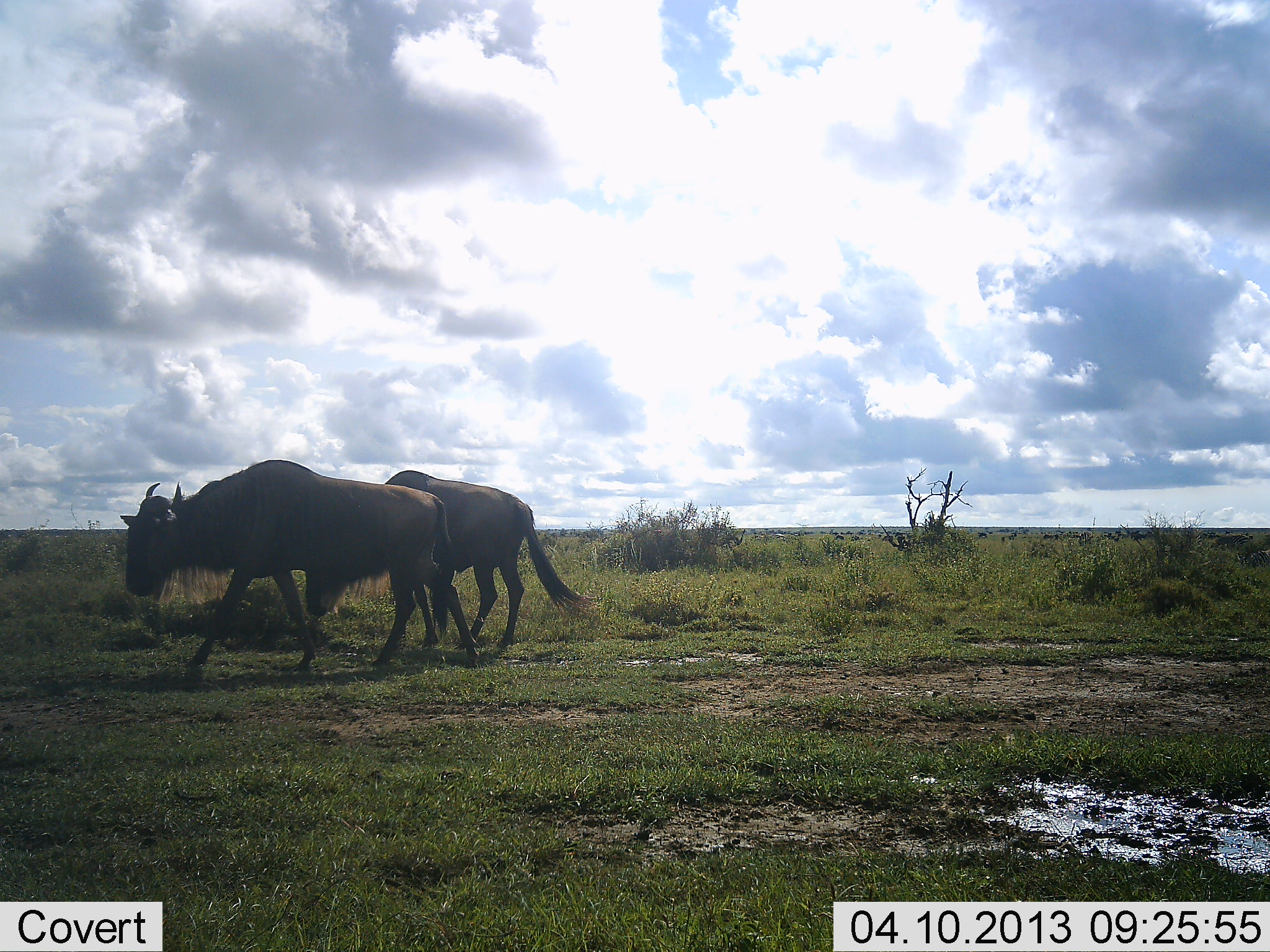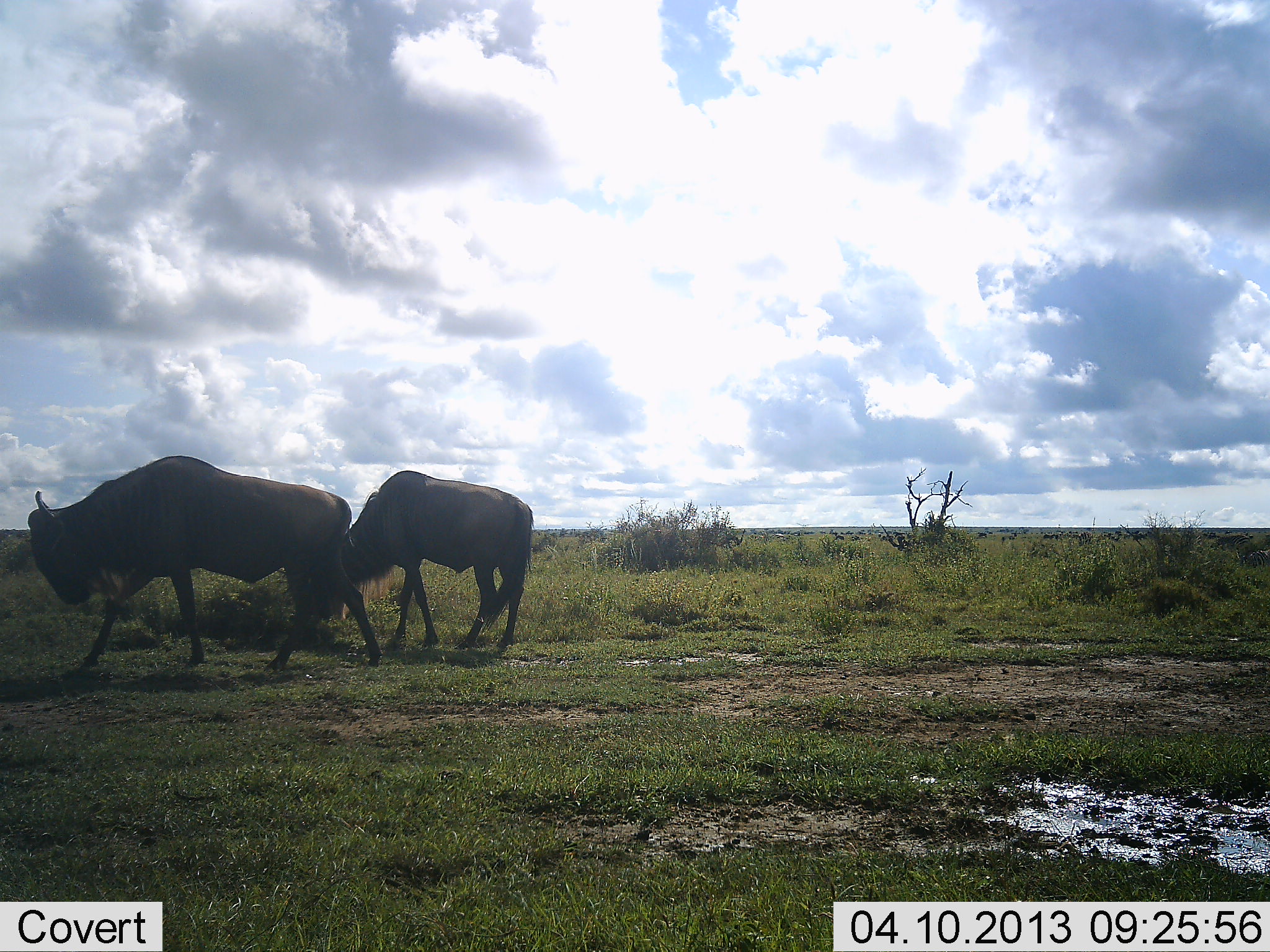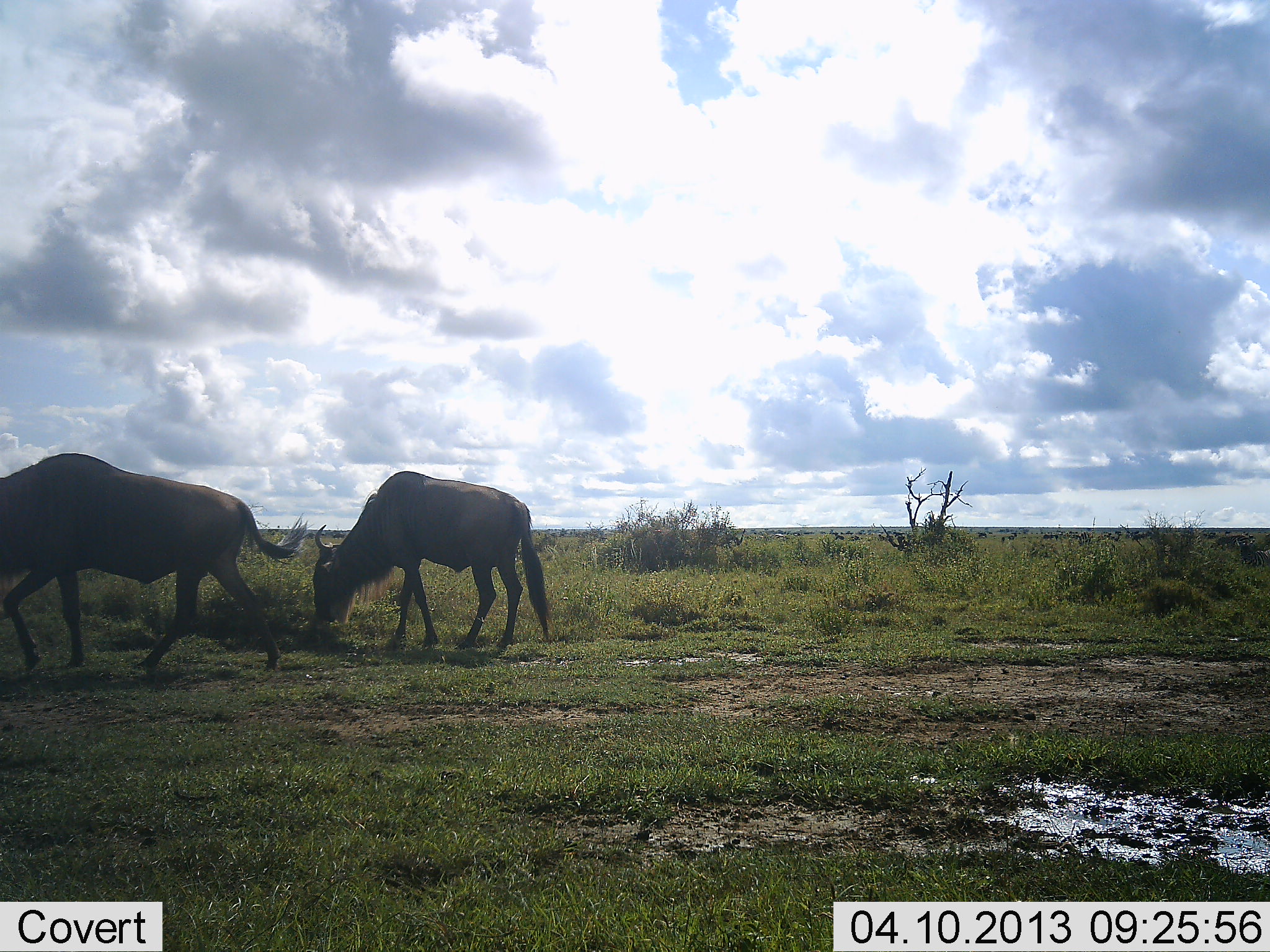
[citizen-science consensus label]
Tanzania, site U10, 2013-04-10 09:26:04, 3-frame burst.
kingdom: Animalia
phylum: Chordata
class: Mammalia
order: Artiodactyla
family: Bovidae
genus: Connochaetes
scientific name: Connochaetes taurinus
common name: blue wildebeest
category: wildebeest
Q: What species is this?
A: Wildebeest (blue wildebeest) (Connochaetes taurinus).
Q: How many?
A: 2.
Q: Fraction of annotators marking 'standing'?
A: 35%.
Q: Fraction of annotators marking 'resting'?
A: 0%.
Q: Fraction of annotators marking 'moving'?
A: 71%.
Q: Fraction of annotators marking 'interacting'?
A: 0%.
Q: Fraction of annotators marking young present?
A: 0%.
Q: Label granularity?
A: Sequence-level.